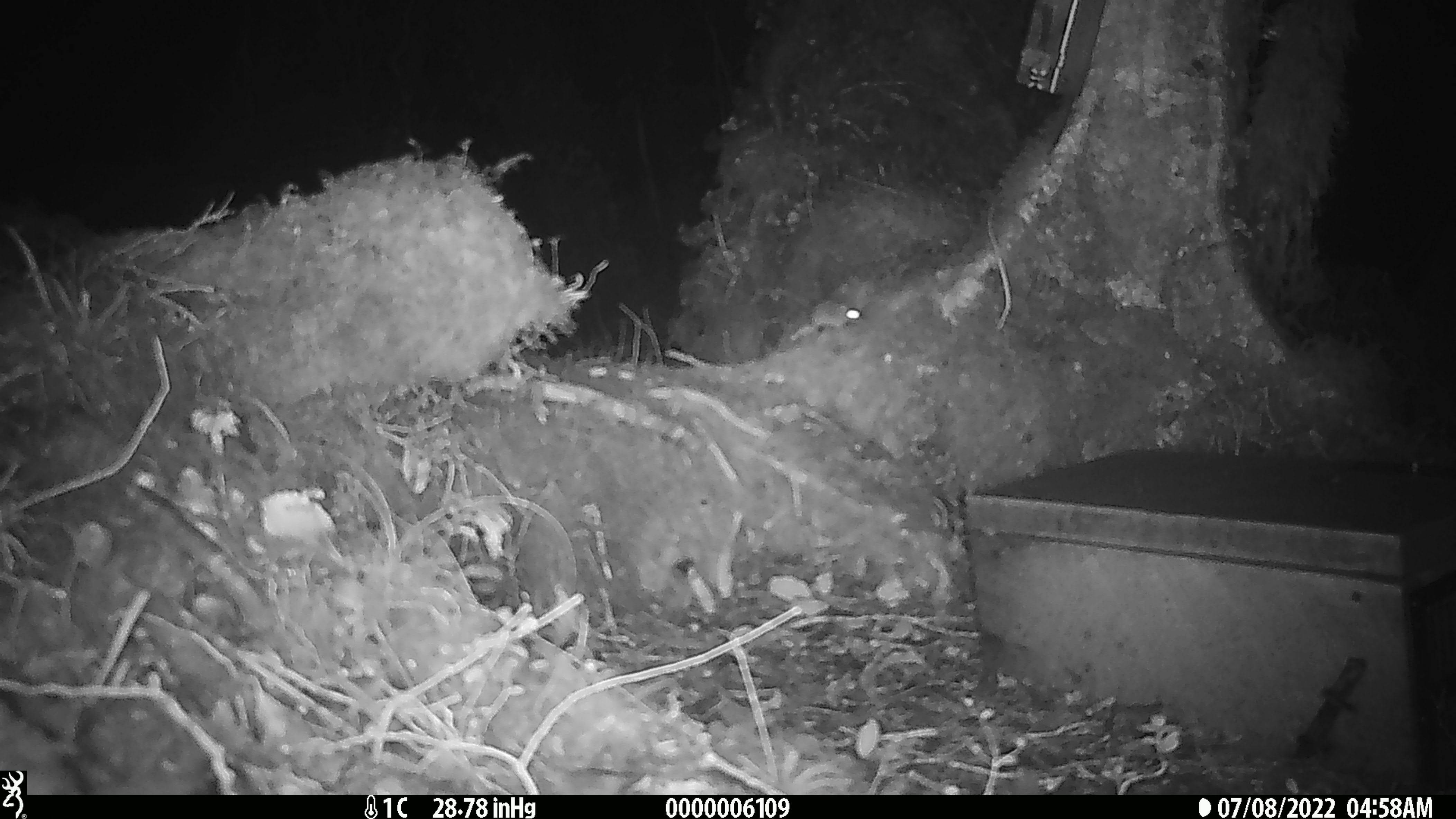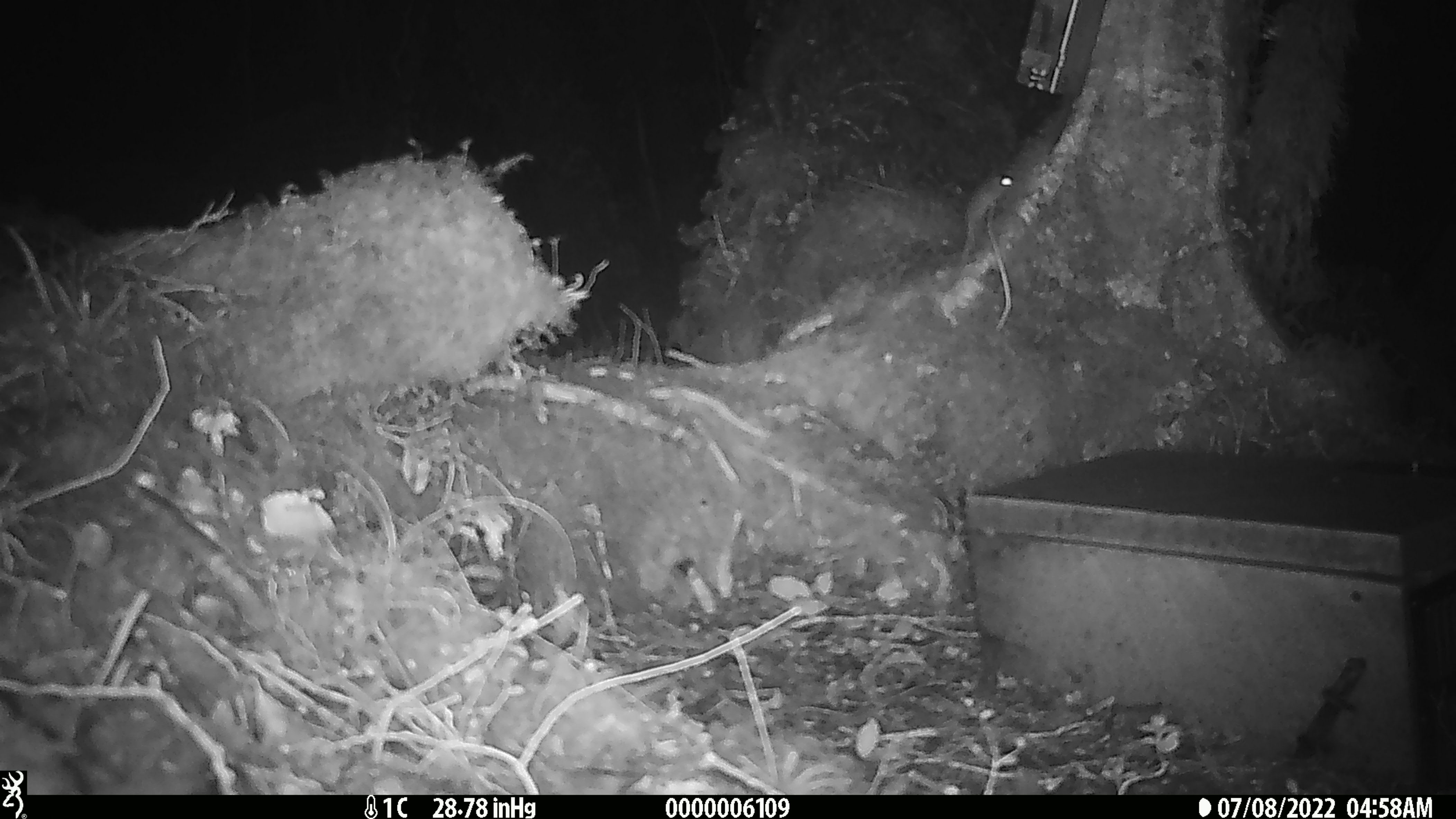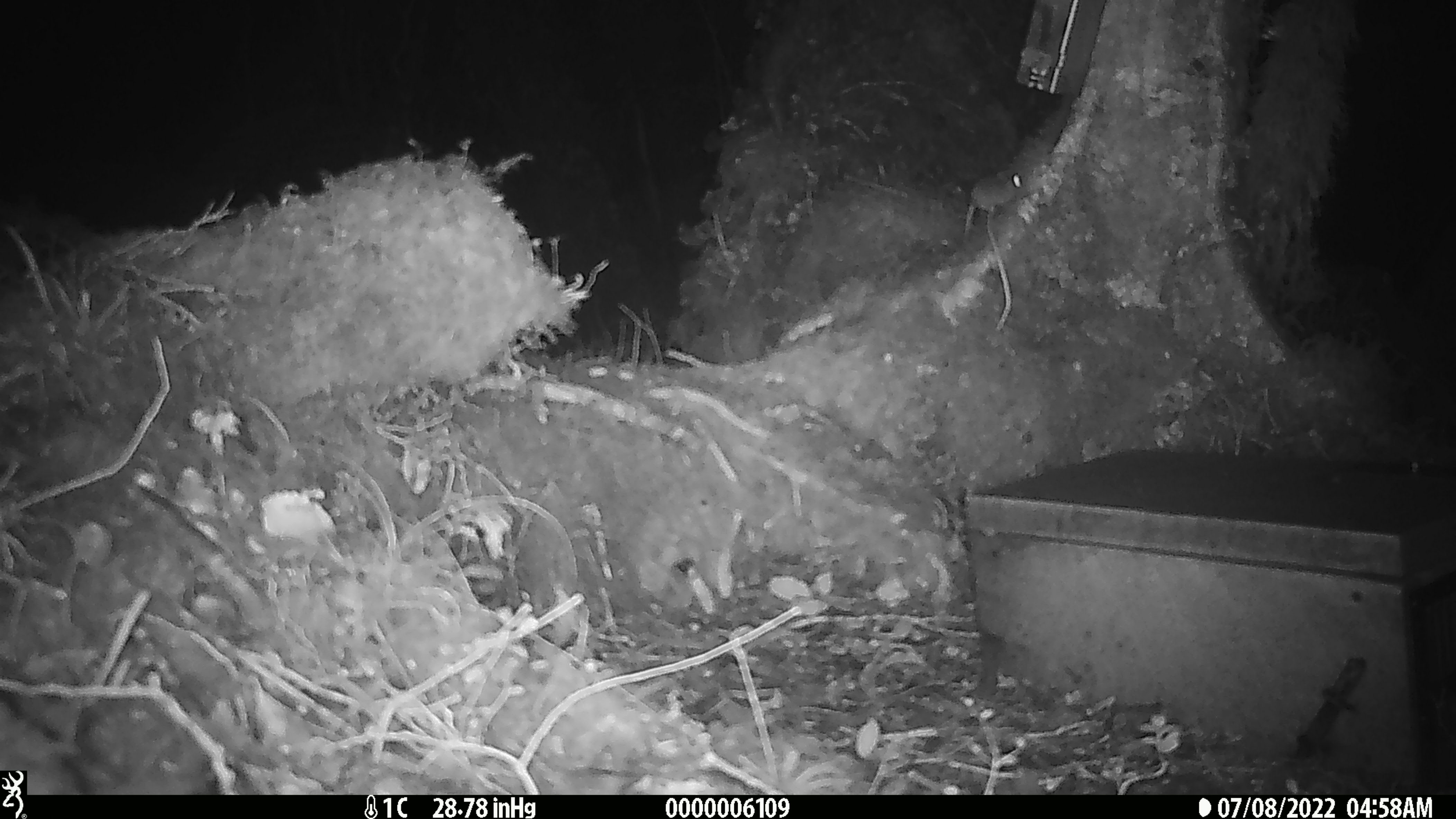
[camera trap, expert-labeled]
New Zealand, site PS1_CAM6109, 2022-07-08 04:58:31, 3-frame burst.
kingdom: Animalia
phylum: Chordata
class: Mammalia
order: Rodentia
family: Muridae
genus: Mus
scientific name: Mus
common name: mouse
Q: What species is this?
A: Mouse (Mus).